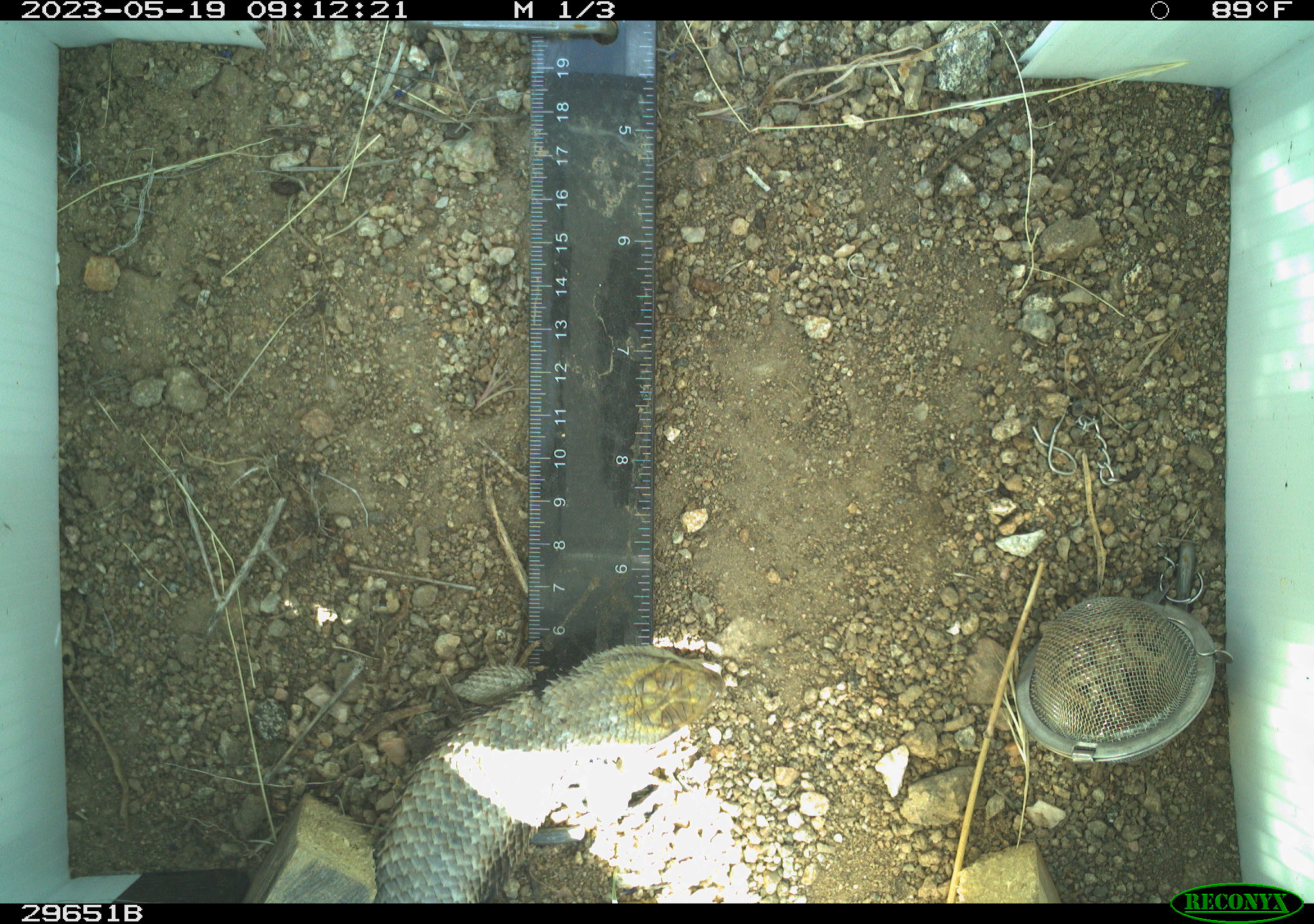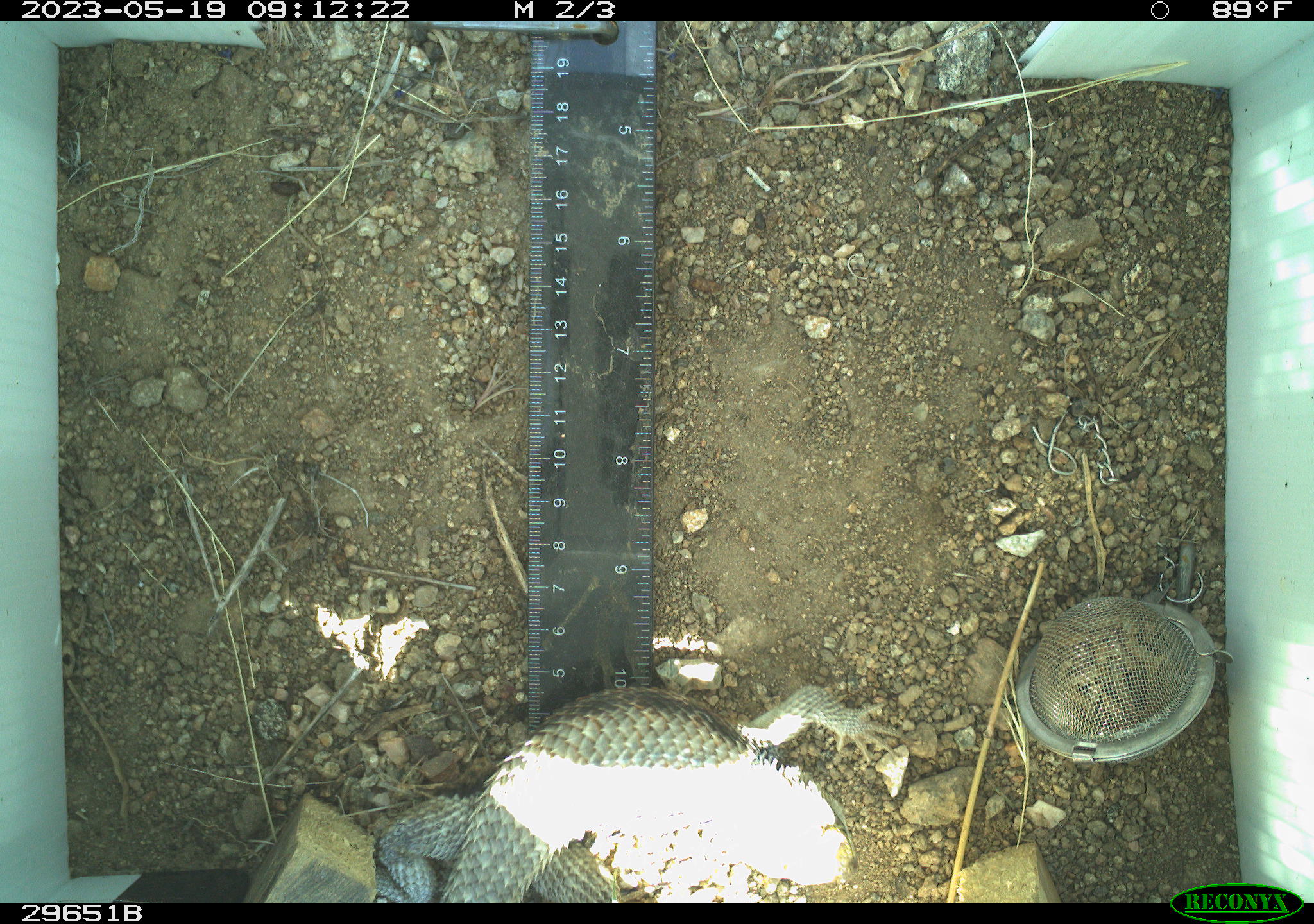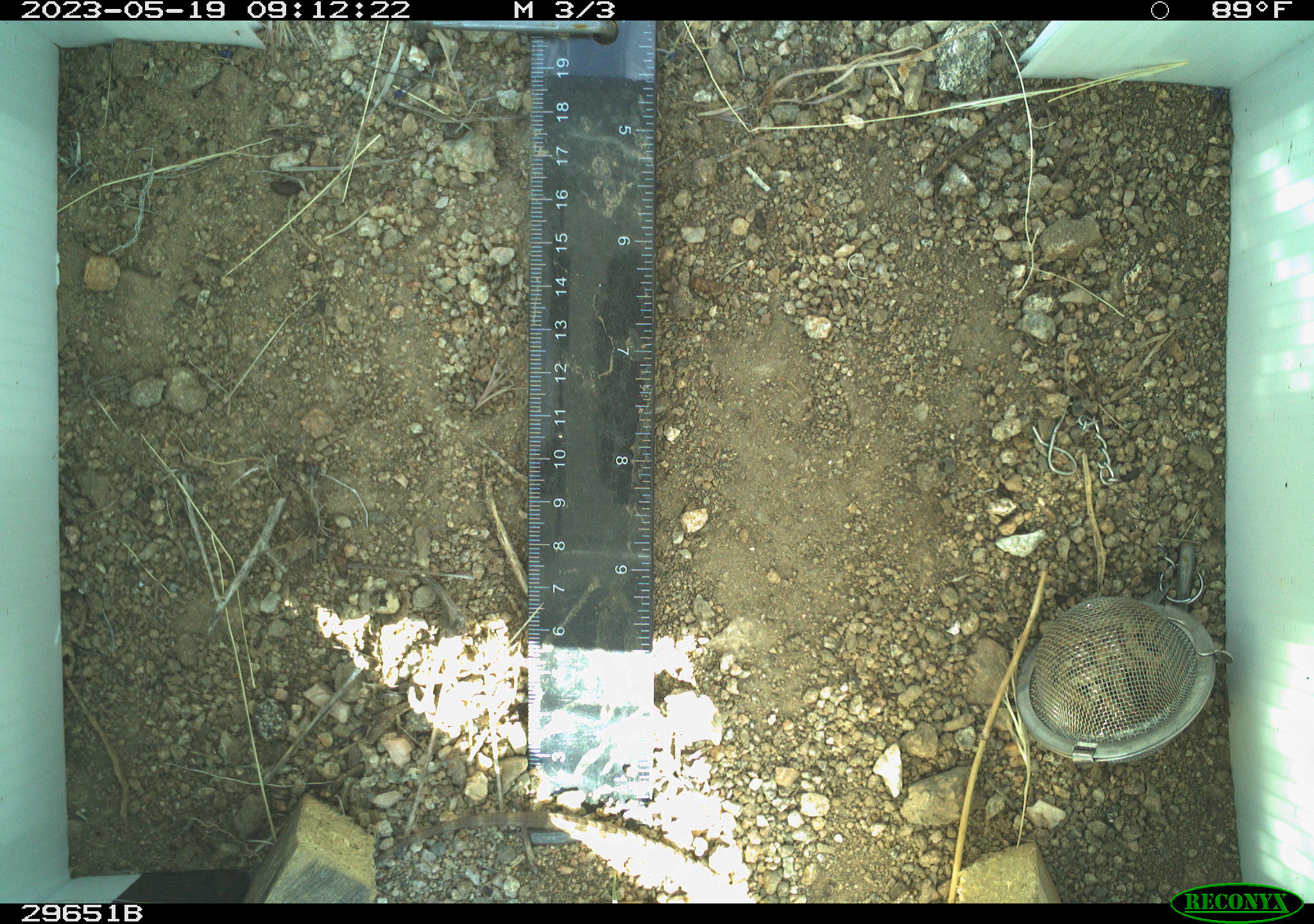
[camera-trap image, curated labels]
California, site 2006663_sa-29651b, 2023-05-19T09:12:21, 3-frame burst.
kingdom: Animalia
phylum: Chordata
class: Reptilia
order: Squamata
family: Phrynosomatidae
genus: Sceloporus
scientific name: Sceloporus uniformis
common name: yellow-backed spiny lizard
Yellow-backed spiny lizard (Sceloporus uniformis).